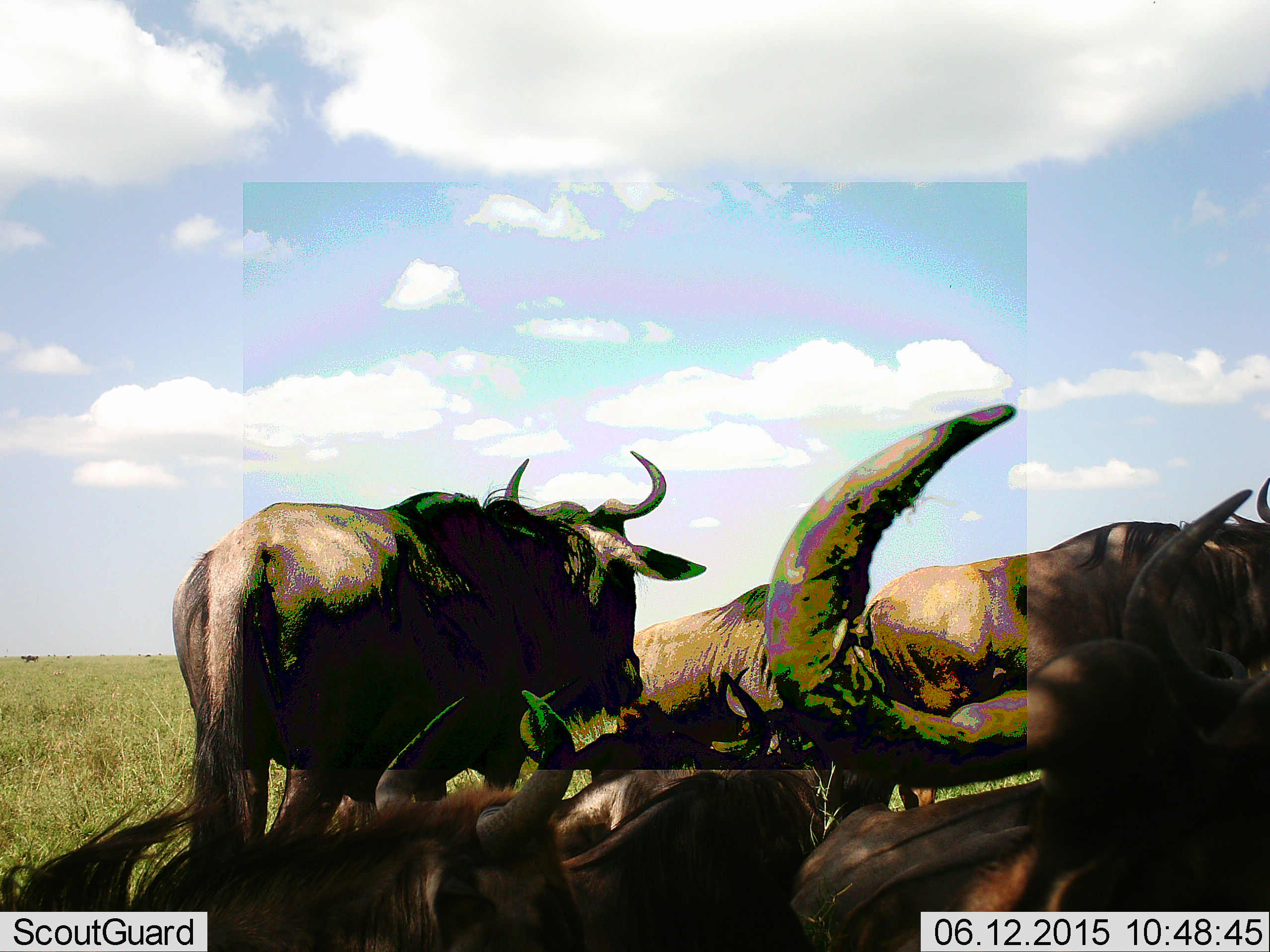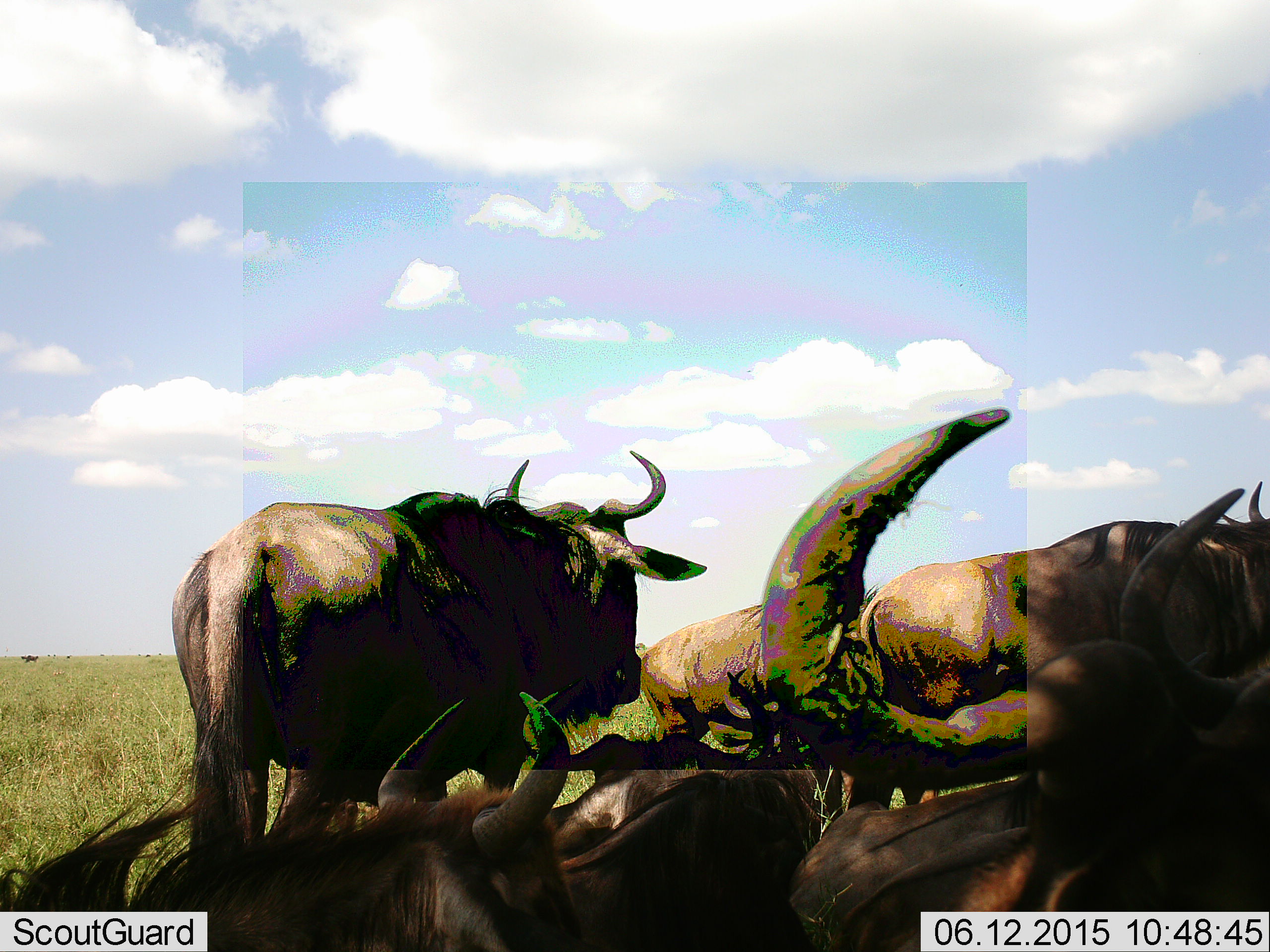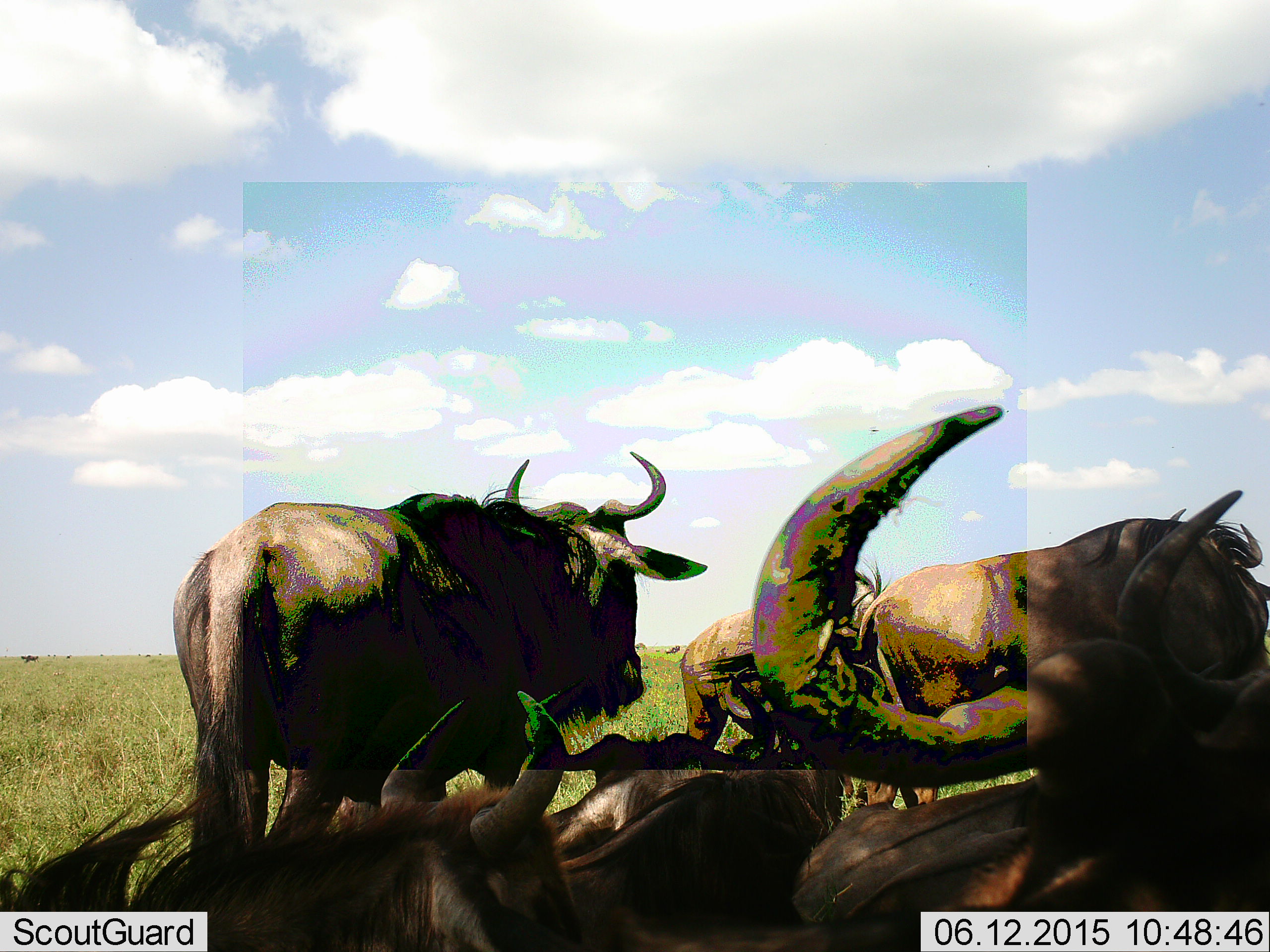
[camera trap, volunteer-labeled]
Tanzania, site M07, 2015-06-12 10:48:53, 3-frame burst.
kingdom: Animalia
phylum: Chordata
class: Mammalia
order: Artiodactyla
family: Bovidae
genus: Connochaetes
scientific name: Connochaetes taurinus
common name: blue wildebeest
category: wildebeest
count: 6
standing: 80%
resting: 100%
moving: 10%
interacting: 0%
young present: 0%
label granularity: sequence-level